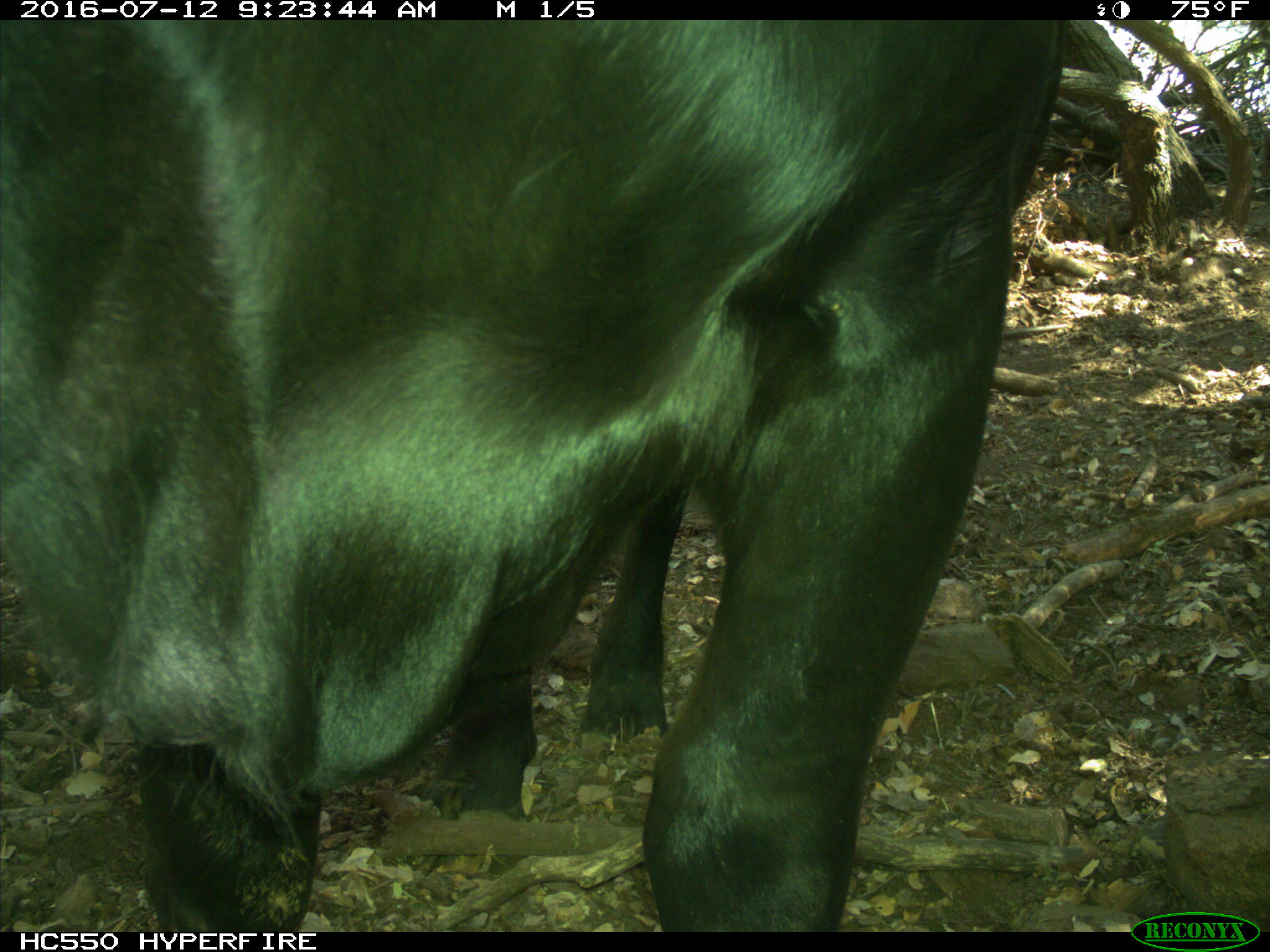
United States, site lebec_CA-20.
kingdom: Animalia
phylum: Chordata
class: Mammalia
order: Artiodactyla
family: Bovidae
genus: Bos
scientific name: Bos taurus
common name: domestic cow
Bos taurus (domestic cow).